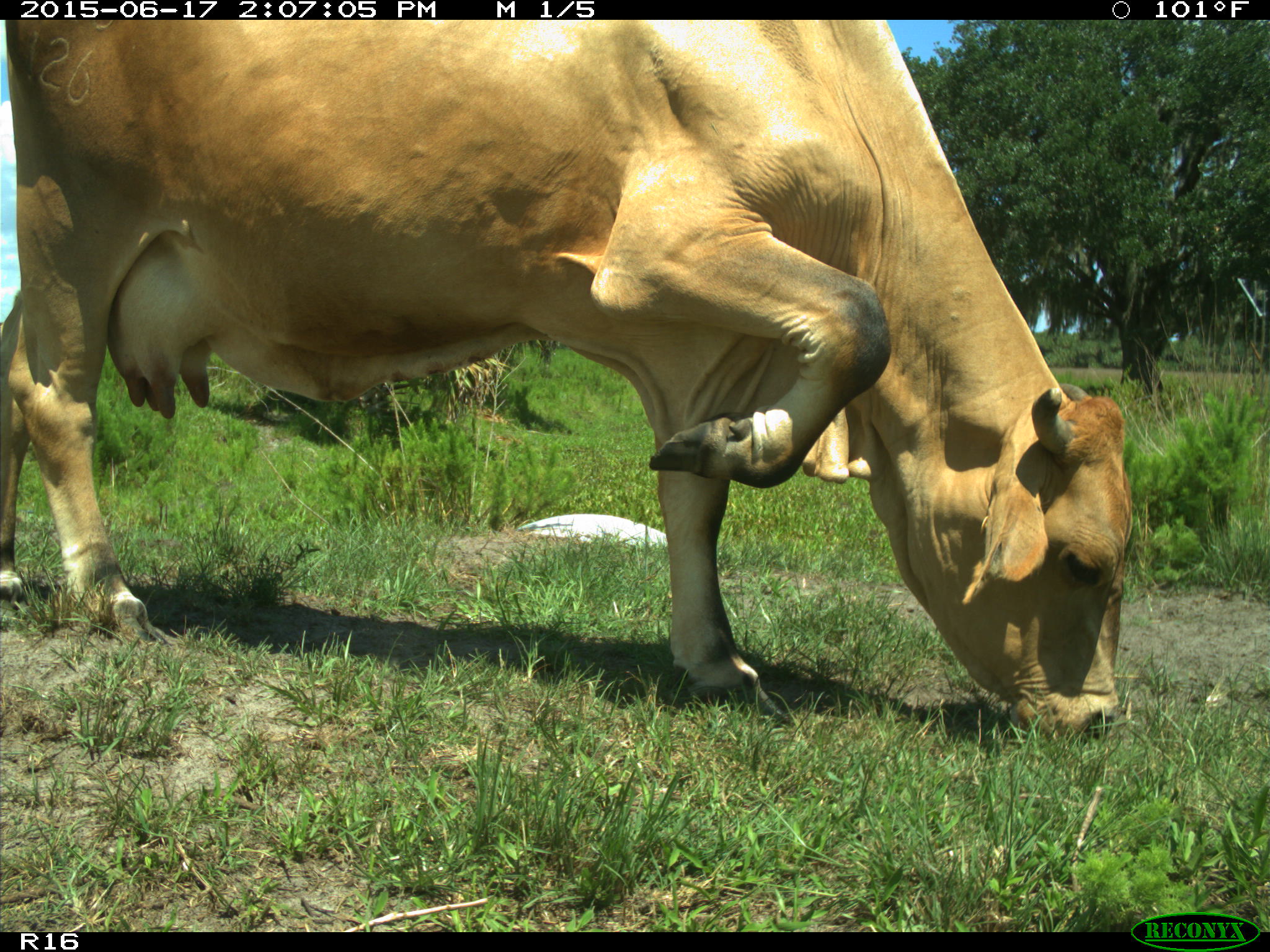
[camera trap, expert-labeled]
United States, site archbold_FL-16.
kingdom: Animalia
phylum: Chordata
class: Mammalia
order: Artiodactyla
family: Bovidae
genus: Bos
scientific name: Bos taurus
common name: domestic cow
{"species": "Bos taurus (domestic cow)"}